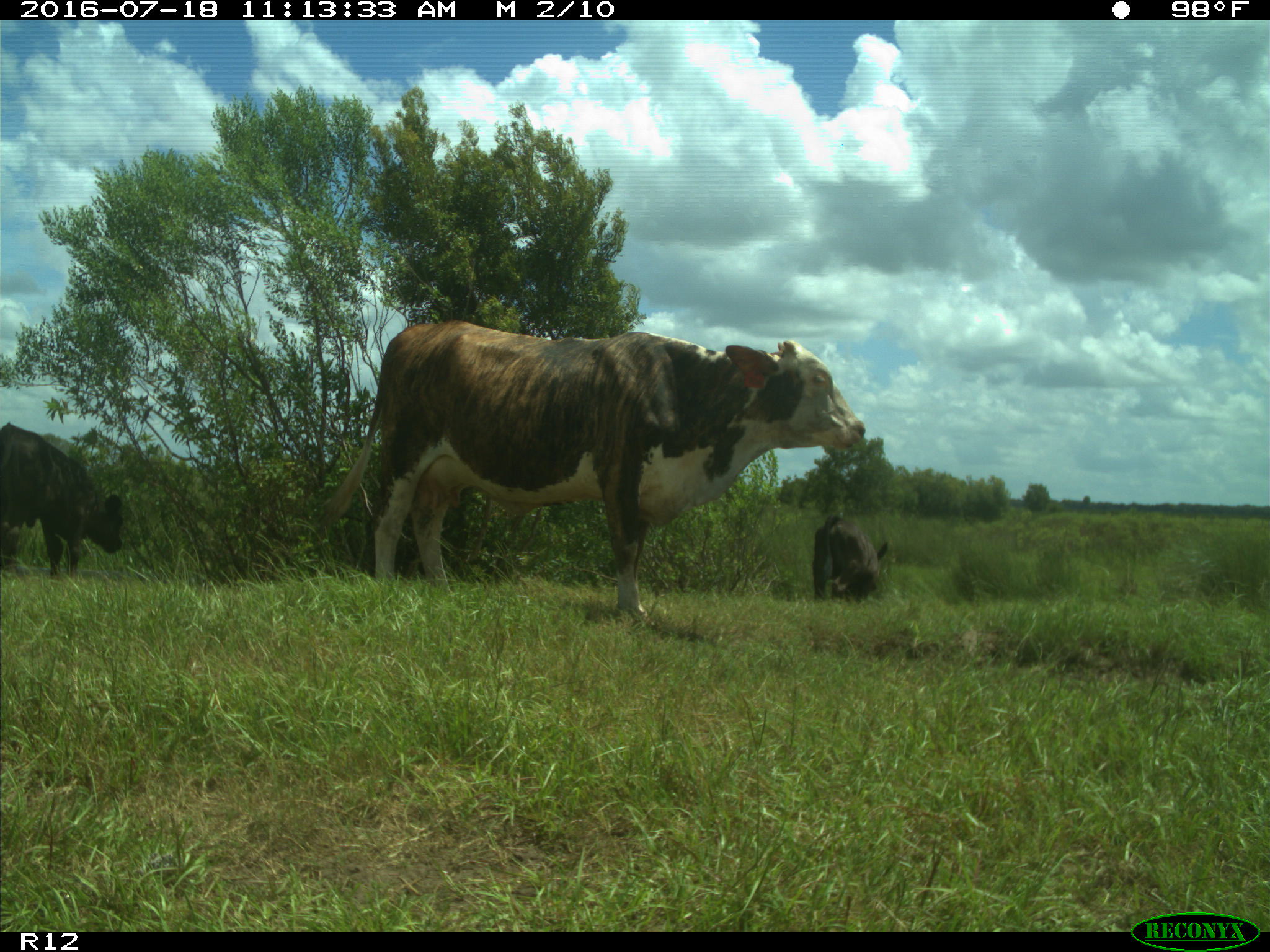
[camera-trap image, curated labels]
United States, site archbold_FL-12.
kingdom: Animalia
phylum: Chordata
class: Mammalia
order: Artiodactyla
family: Bovidae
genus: Bos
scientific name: Bos taurus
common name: domestic cow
Bos taurus (domestic cow).